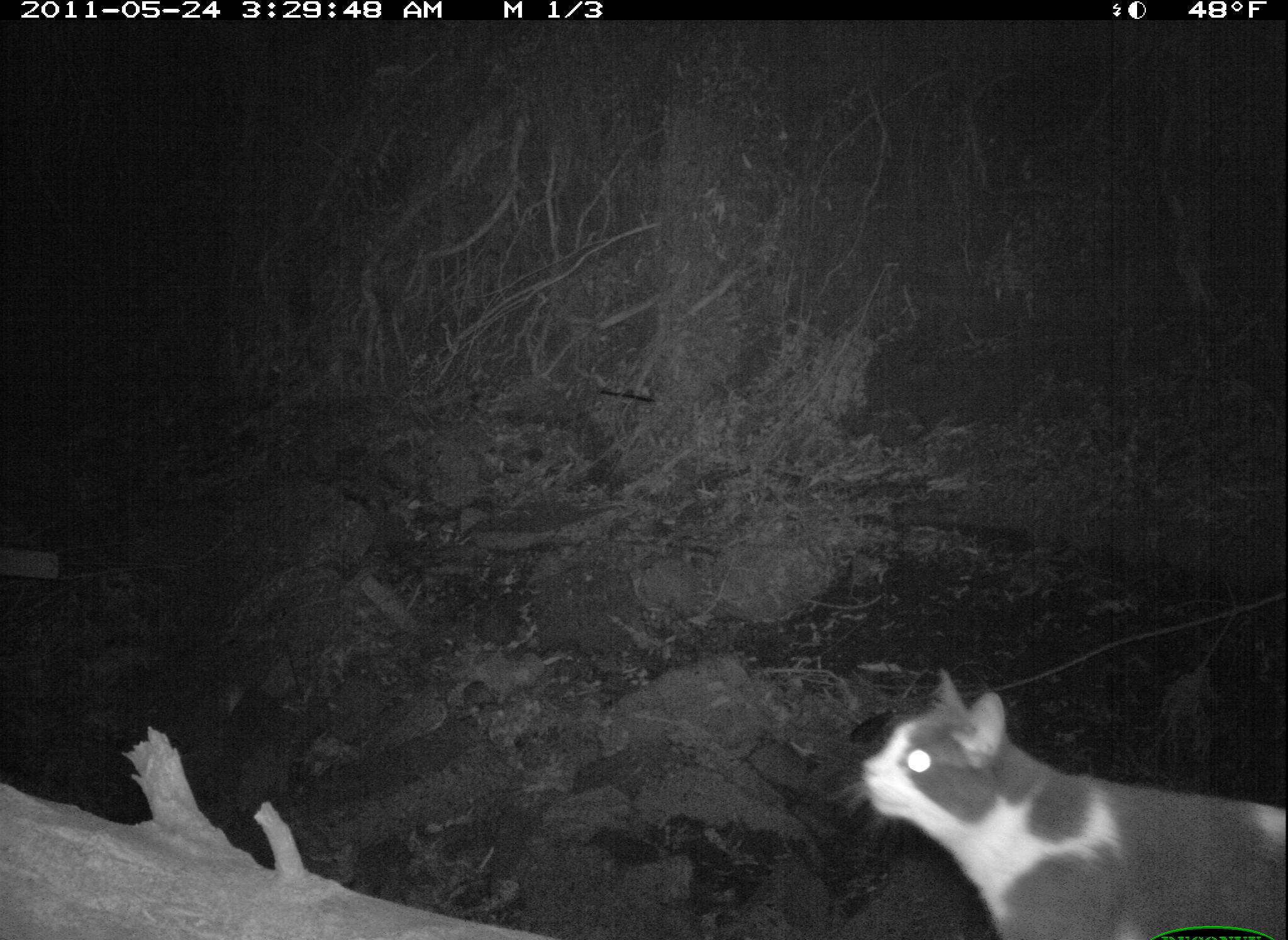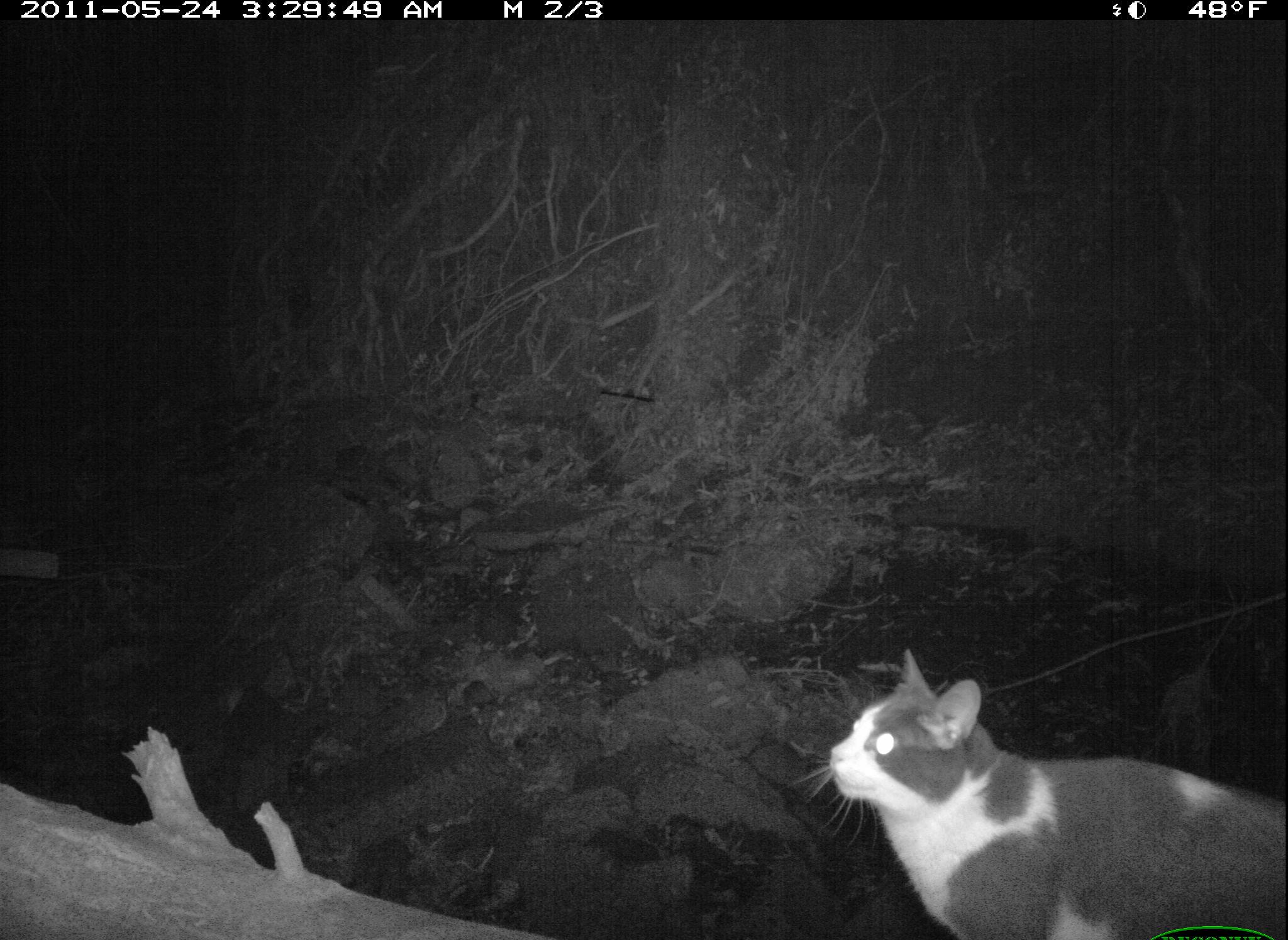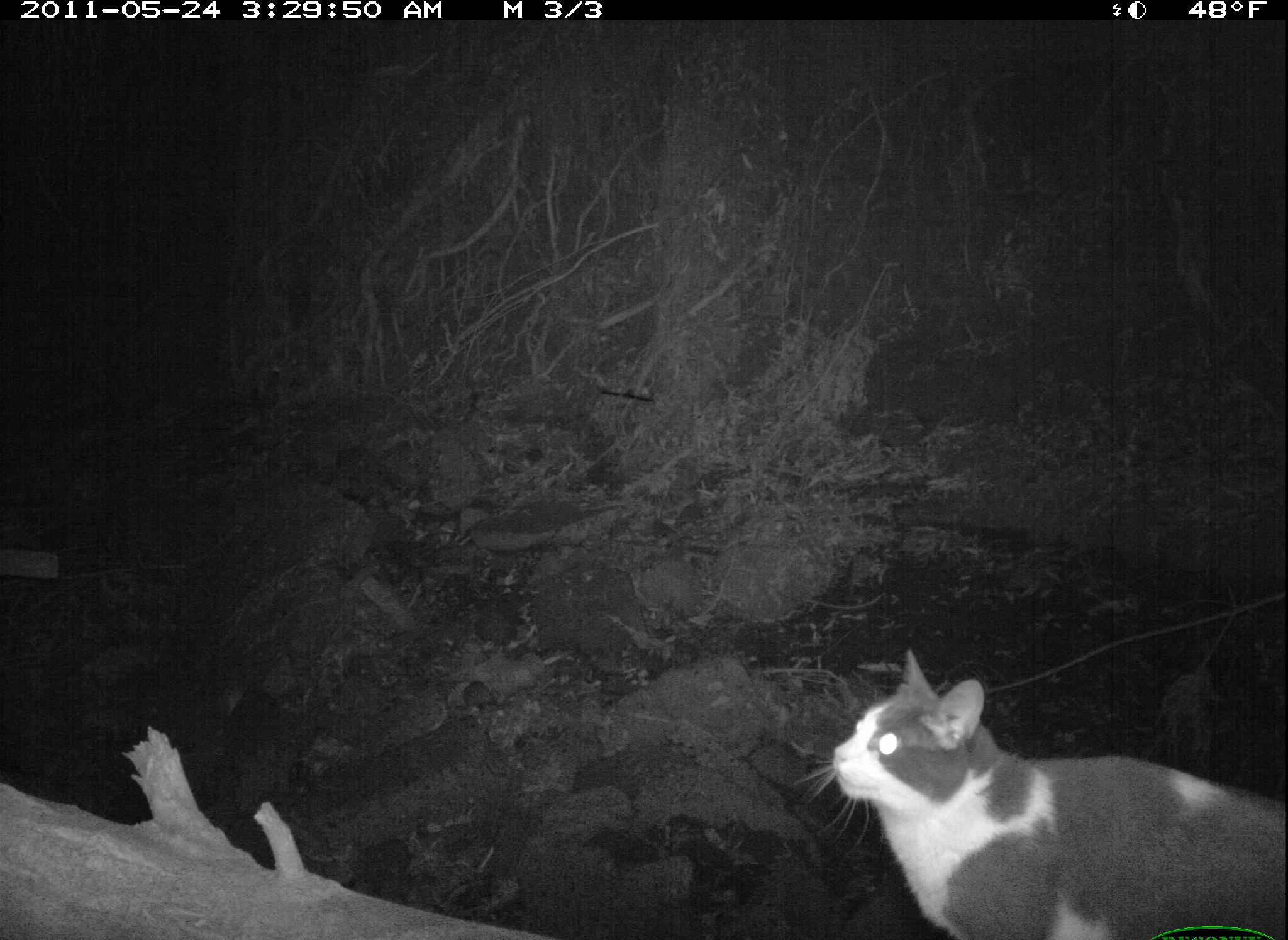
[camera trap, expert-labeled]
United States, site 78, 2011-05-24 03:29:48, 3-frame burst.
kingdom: Animalia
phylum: Chordata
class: Mammalia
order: Carnivora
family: Felidae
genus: Felis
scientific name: Felis catus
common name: cat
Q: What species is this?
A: Cat (Felis catus).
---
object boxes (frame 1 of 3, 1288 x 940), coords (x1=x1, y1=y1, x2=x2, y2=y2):
cat: (x1=819, y1=638, x2=1286, y2=929)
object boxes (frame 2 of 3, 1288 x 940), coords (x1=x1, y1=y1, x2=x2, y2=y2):
cat: (x1=808, y1=623, x2=1282, y2=940)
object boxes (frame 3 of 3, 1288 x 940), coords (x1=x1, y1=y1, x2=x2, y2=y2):
cat: (x1=821, y1=643, x2=1286, y2=934)